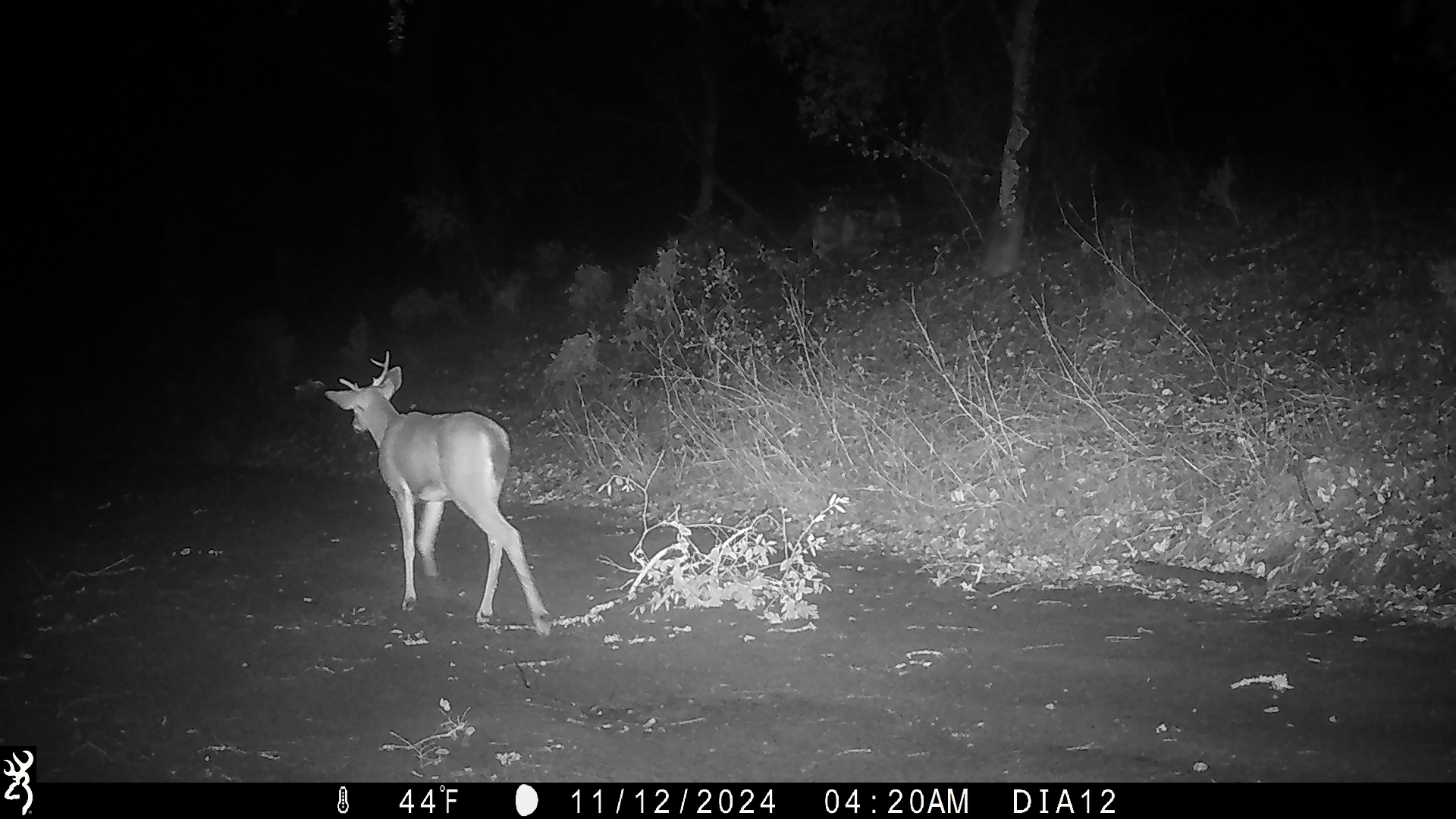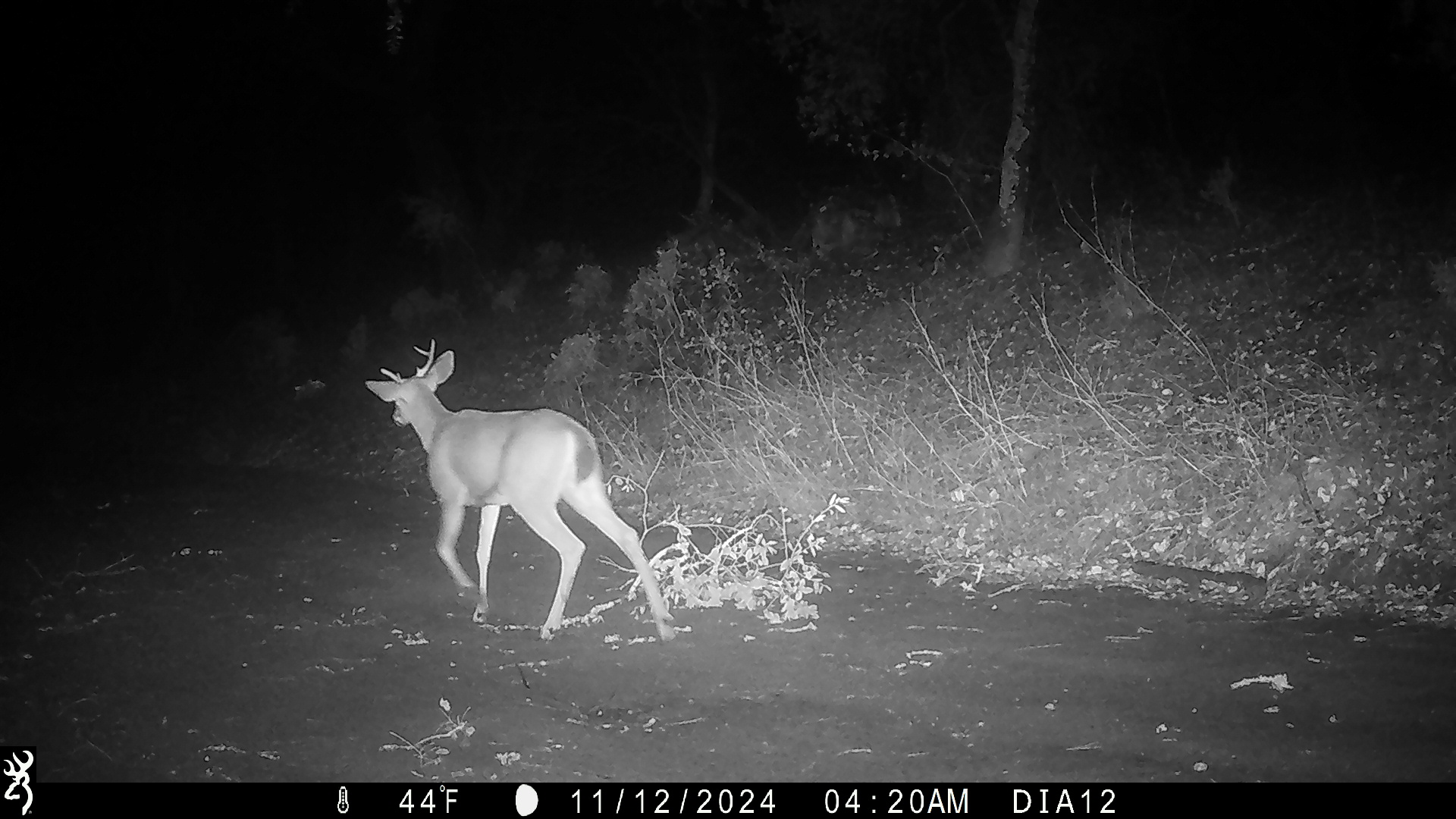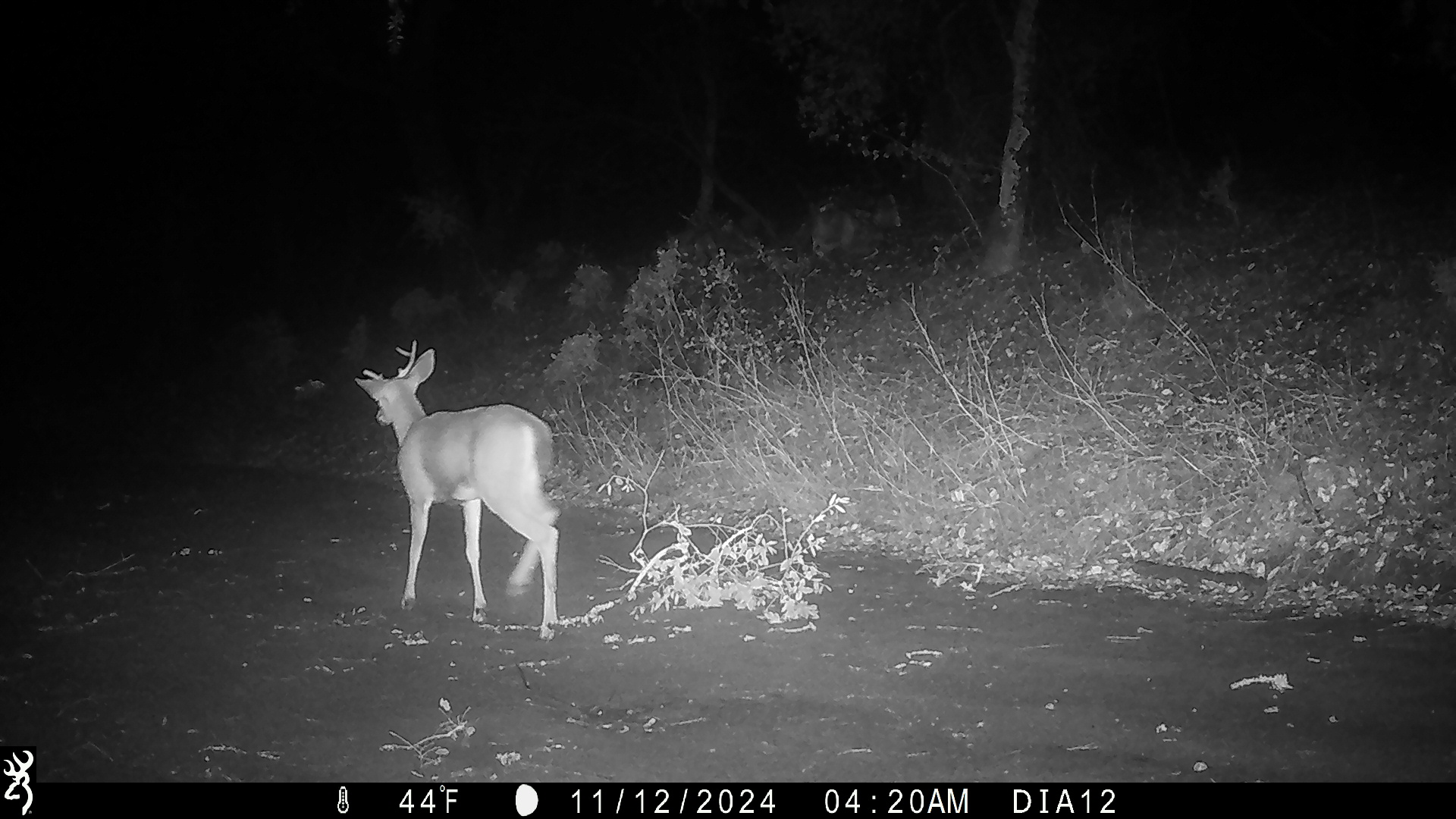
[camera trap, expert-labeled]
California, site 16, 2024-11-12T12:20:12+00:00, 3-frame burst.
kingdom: Animalia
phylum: Chordata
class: Mammalia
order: Artiodactyla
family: Cervidae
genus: Odocoileus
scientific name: Odocoileus hemionus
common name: mule deer